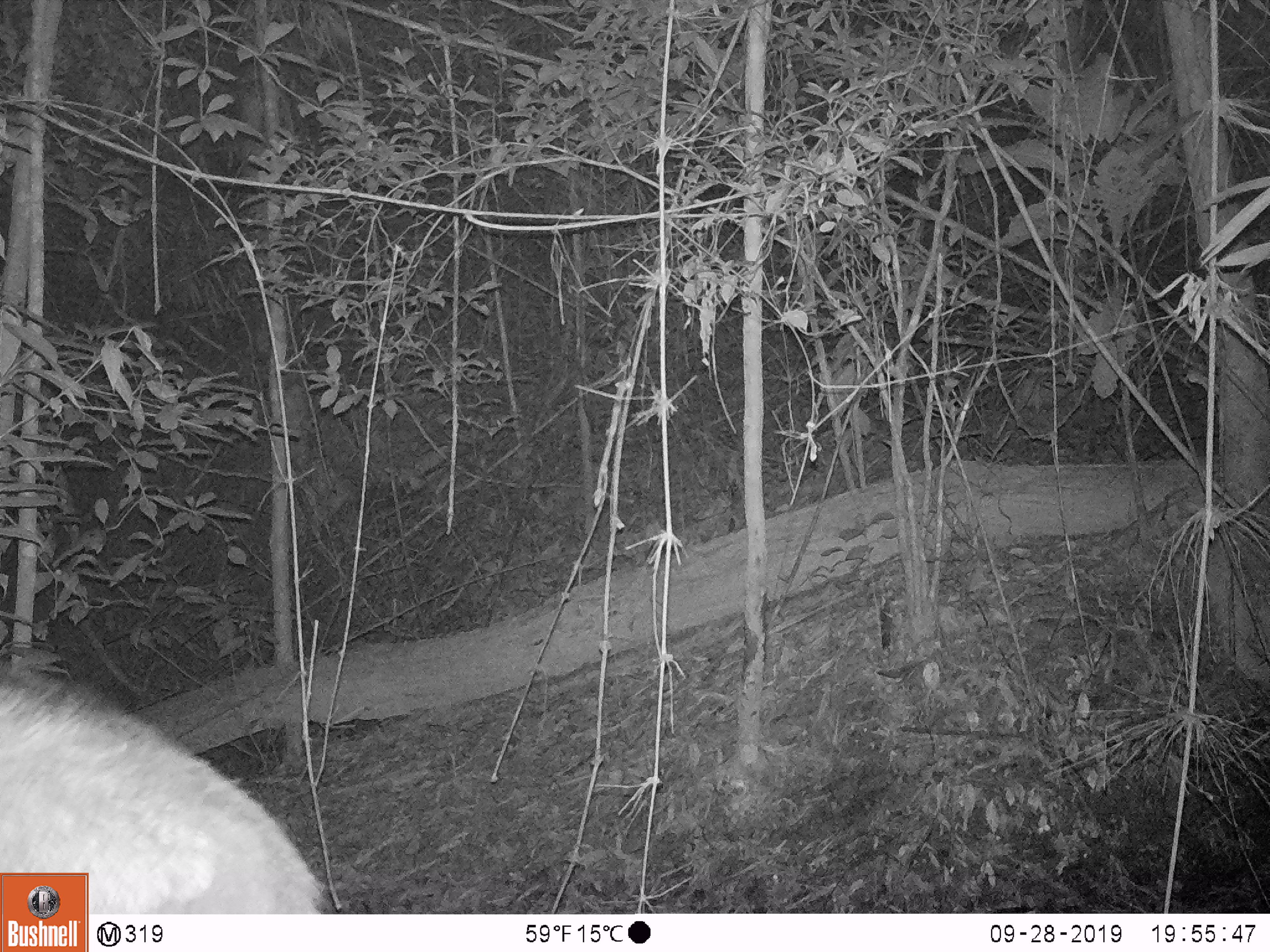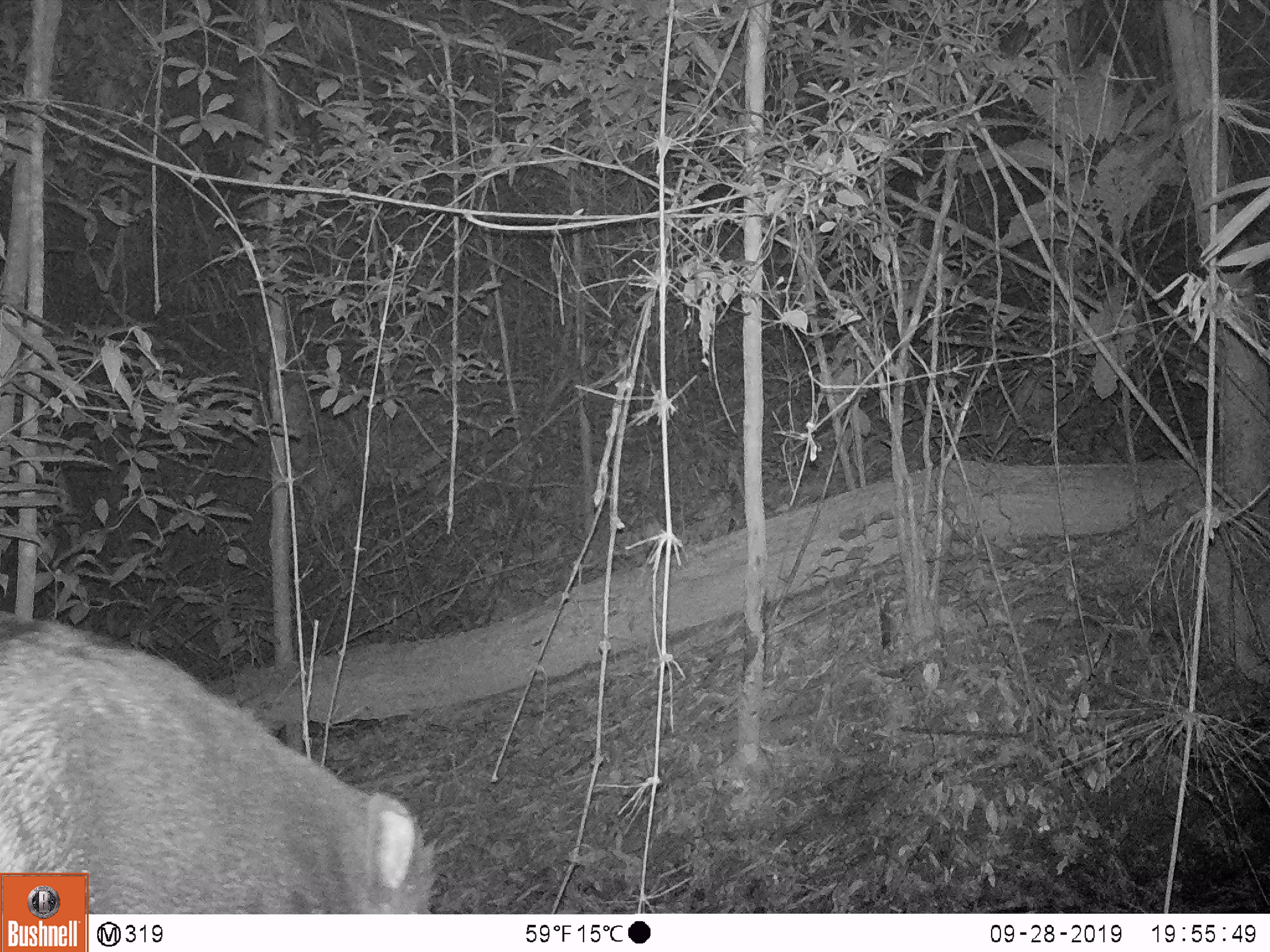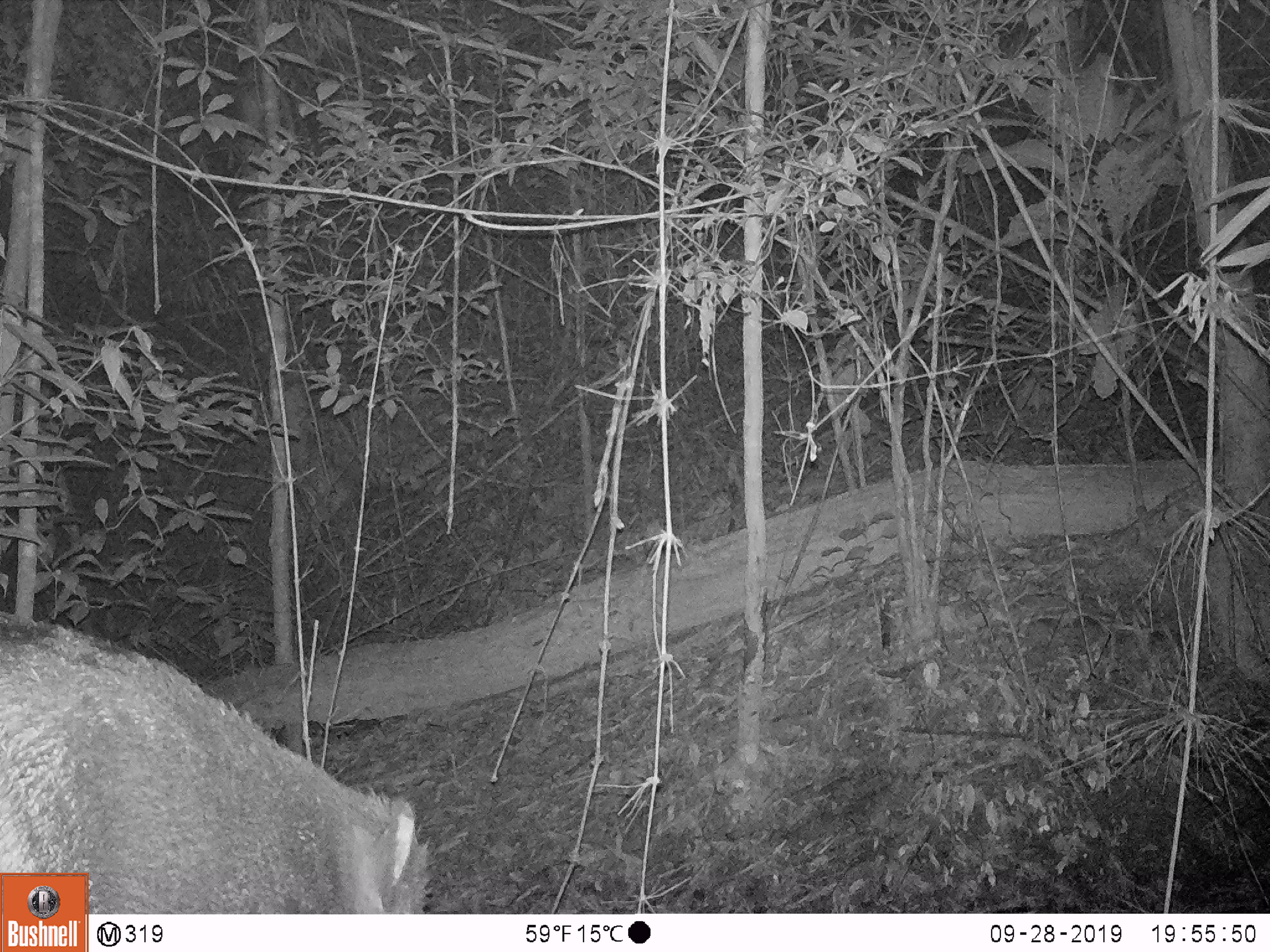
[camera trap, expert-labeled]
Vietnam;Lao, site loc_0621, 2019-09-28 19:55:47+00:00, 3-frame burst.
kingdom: Animalia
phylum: Chordata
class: Mammalia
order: Artiodactyla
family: Suidae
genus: Sus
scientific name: Sus scrofa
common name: eurasian wild pig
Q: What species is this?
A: Eurasian wild pig (Sus scrofa).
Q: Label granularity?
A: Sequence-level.